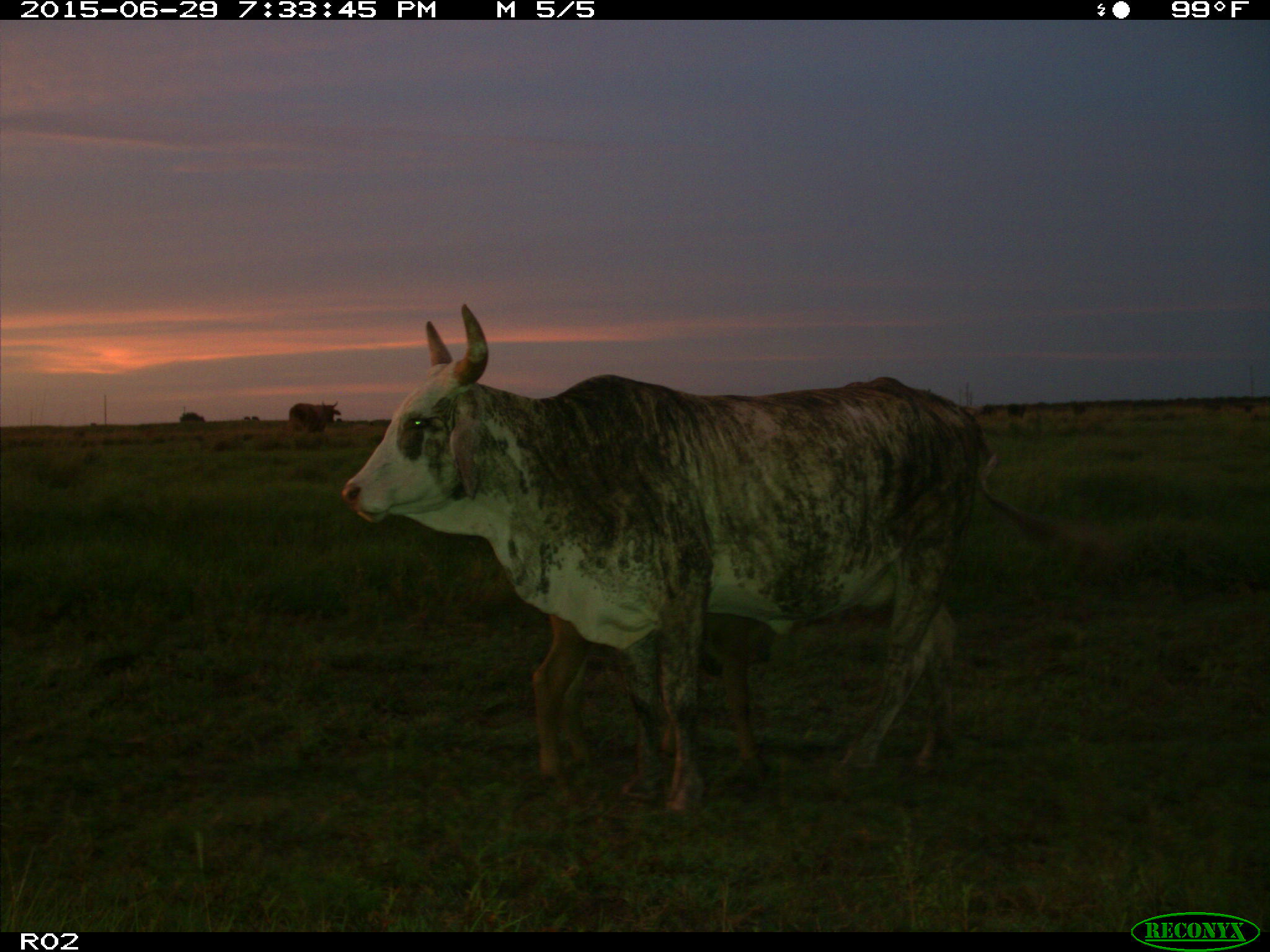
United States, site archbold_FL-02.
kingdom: Animalia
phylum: Chordata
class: Mammalia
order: Artiodactyla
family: Bovidae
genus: Bos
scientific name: Bos taurus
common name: domestic cow